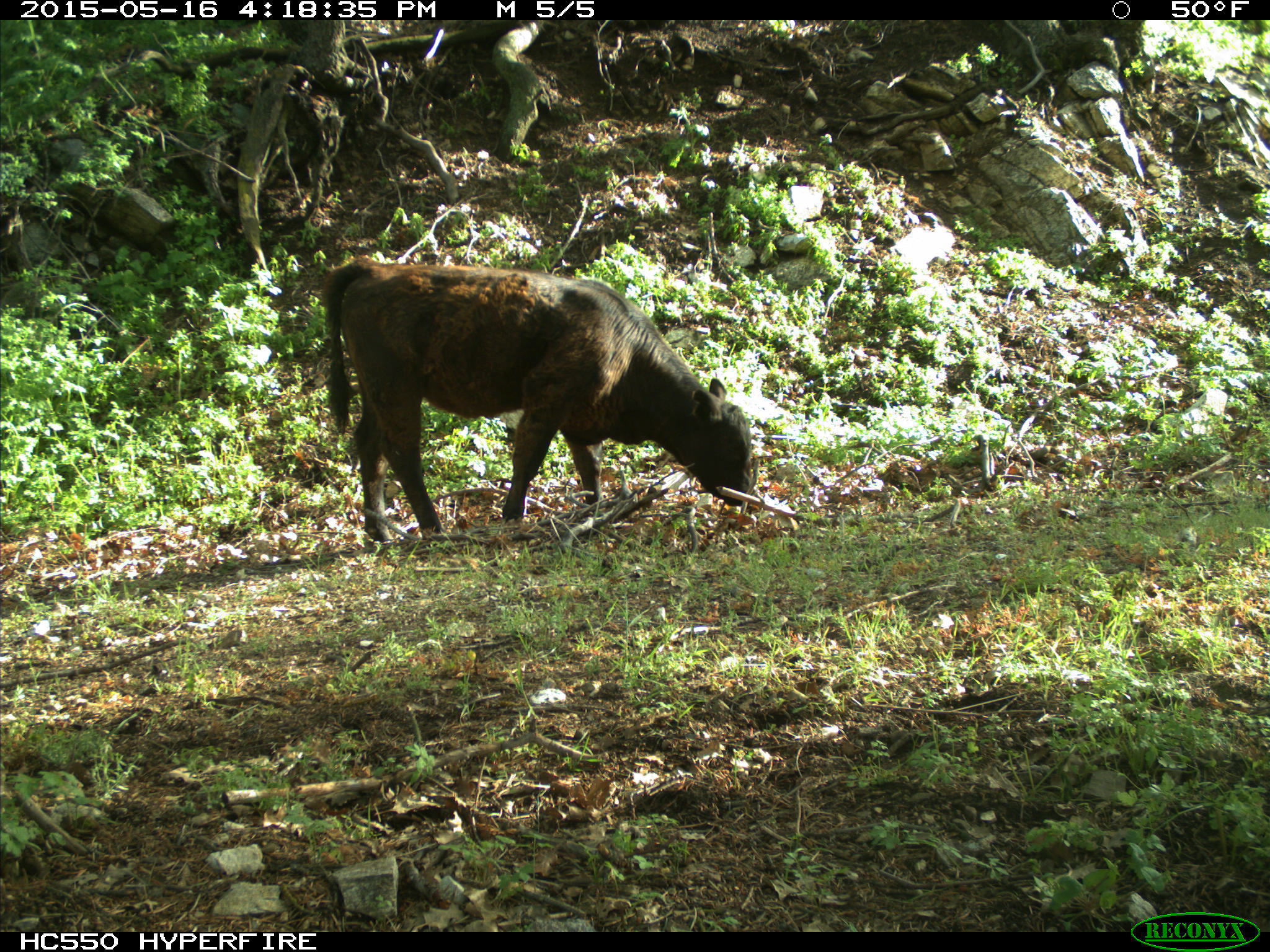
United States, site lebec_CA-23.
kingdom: Animalia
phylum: Chordata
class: Mammalia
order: Artiodactyla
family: Bovidae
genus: Bos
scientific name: Bos taurus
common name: domestic cow